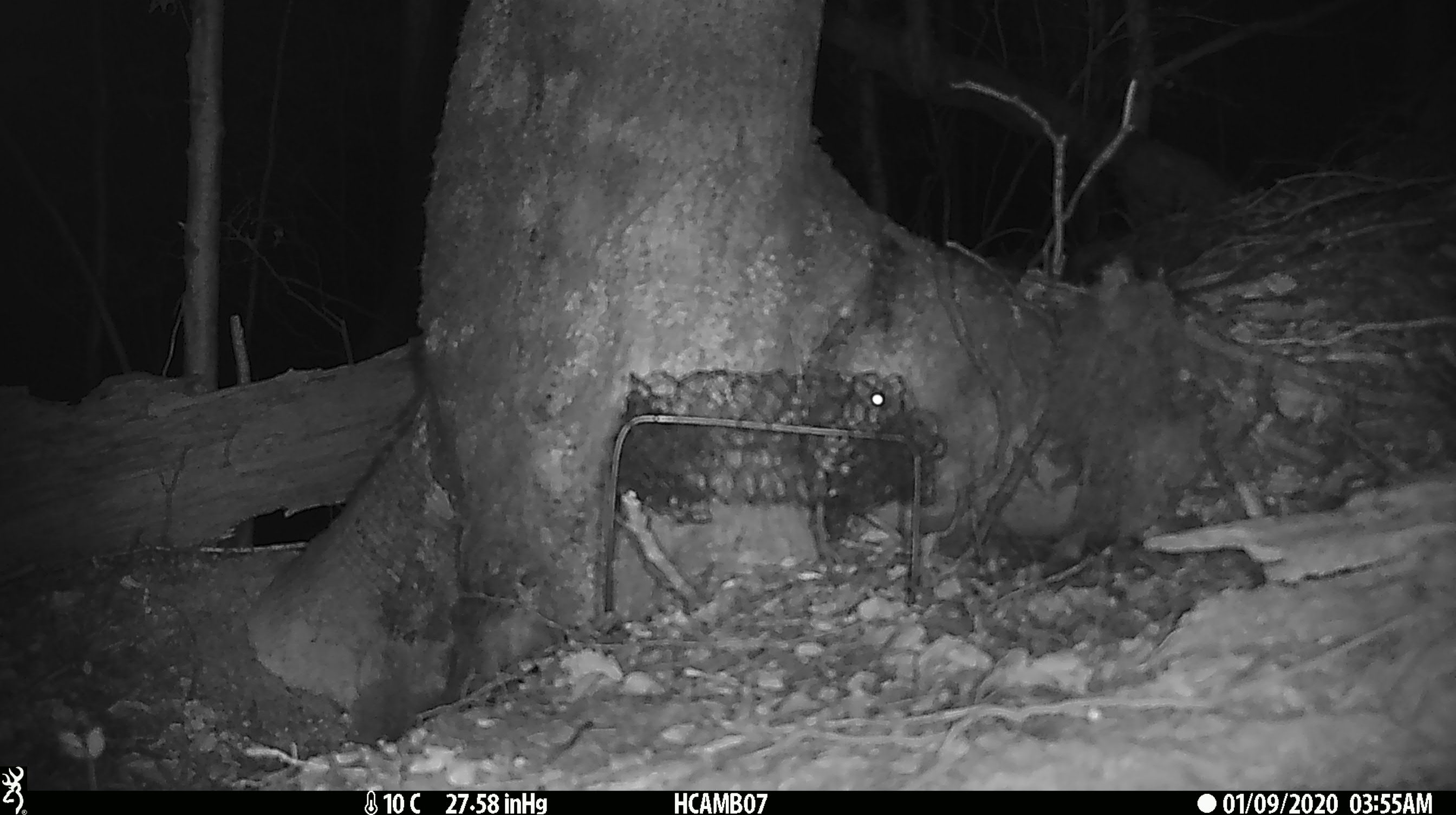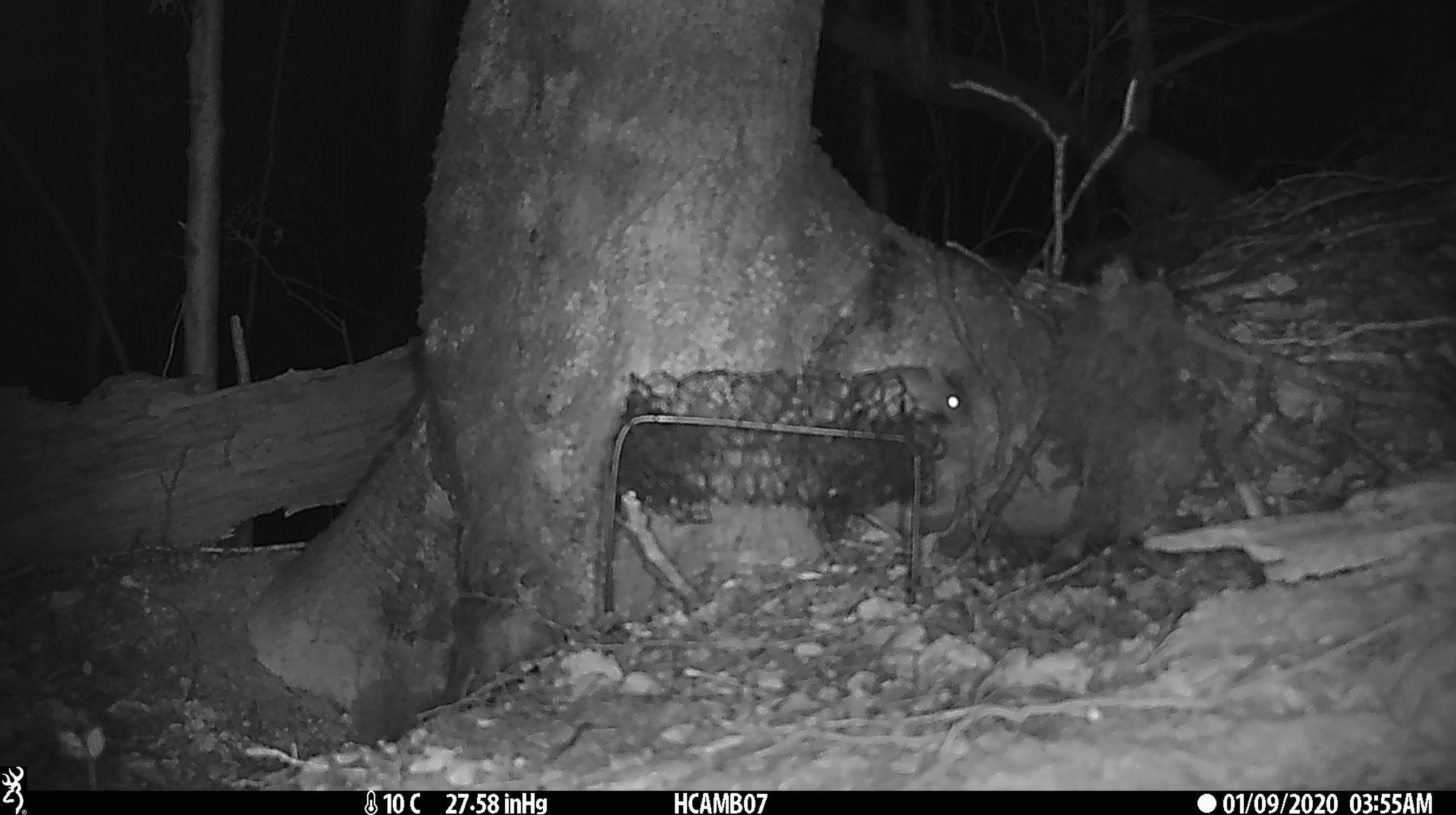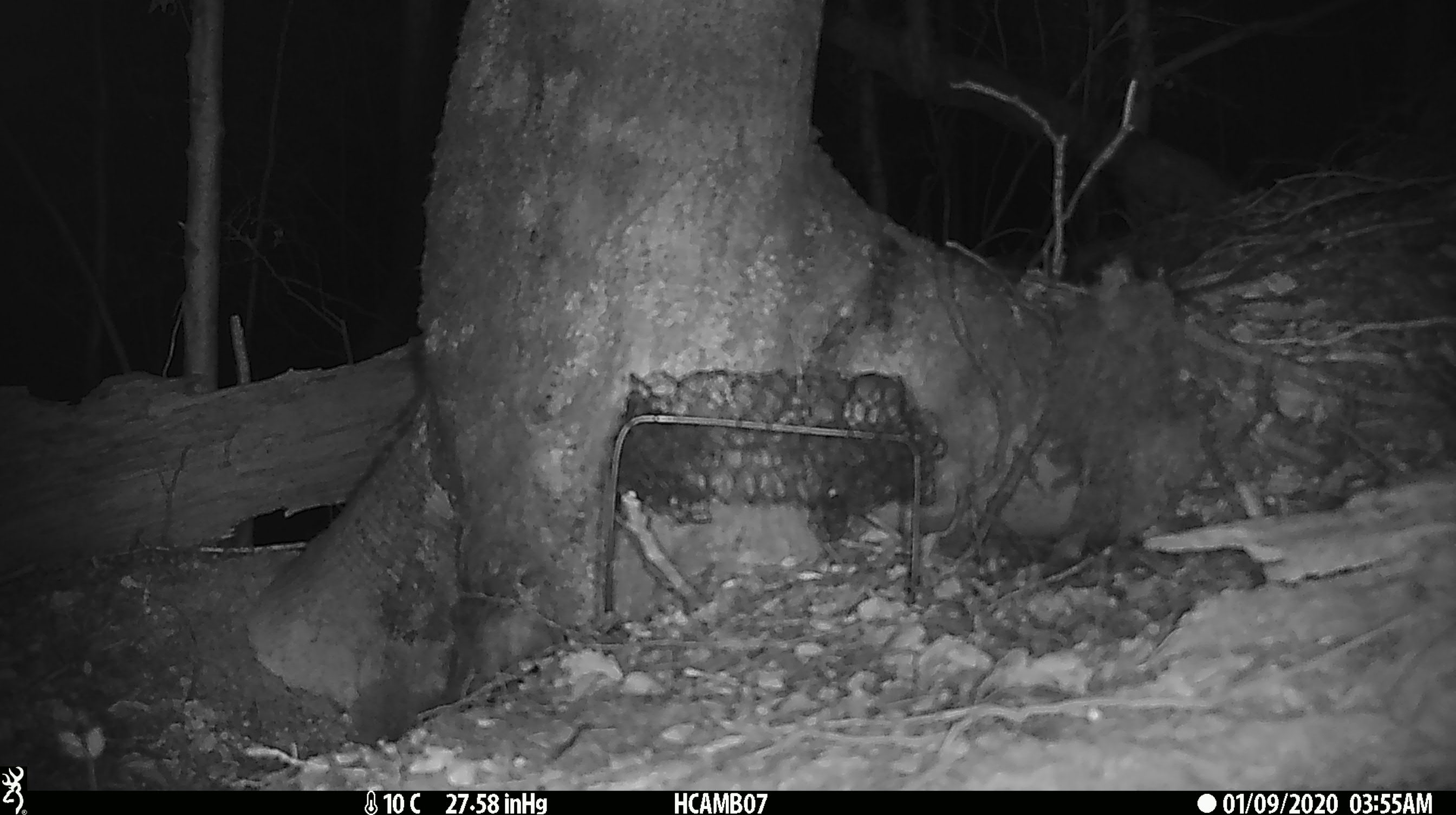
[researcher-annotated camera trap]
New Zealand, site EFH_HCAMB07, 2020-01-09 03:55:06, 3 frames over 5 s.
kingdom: Animalia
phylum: Chordata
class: Mammalia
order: Rodentia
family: Muridae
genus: Mus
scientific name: Mus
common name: mouse